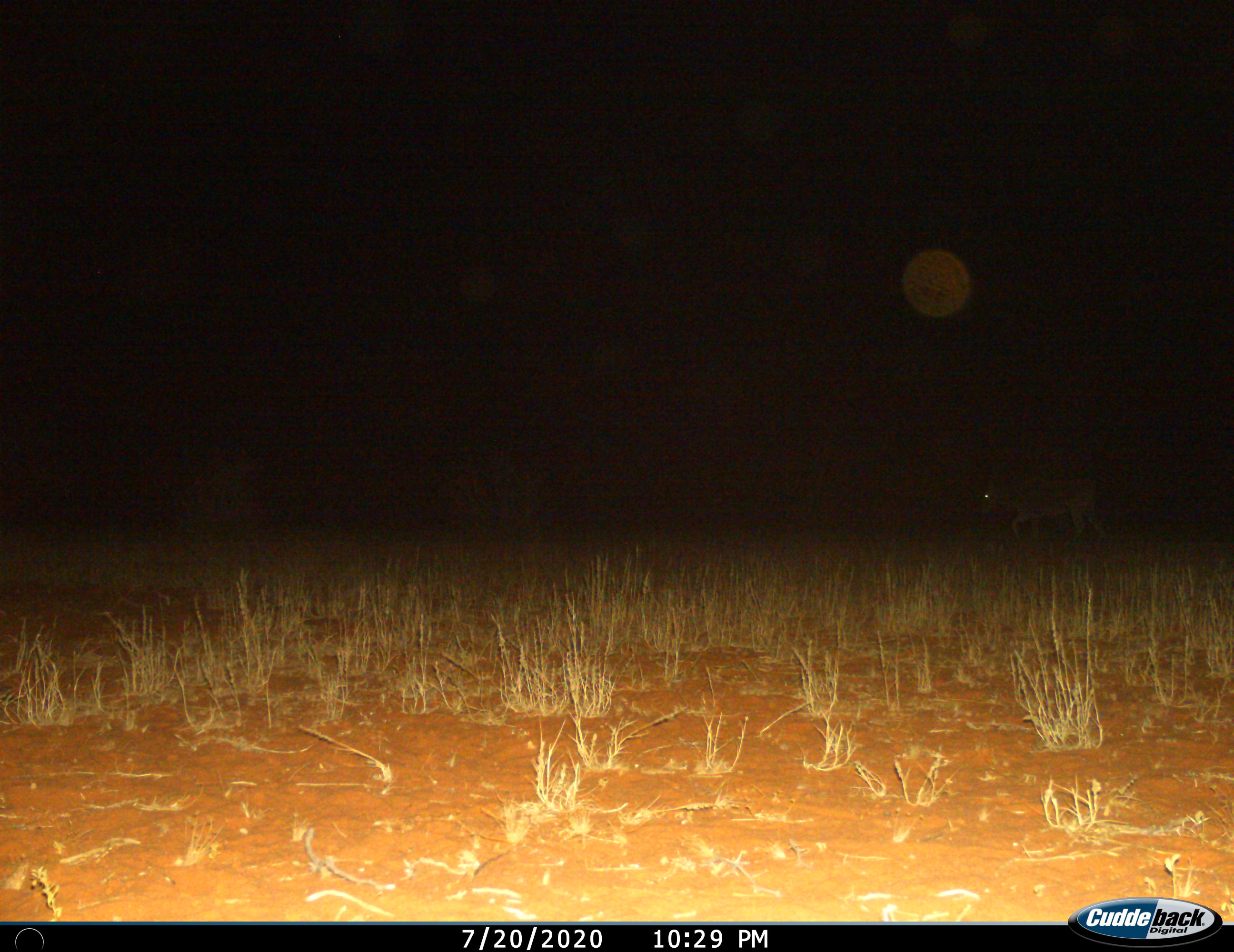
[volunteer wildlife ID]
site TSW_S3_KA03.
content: unidentified animal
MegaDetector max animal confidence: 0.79